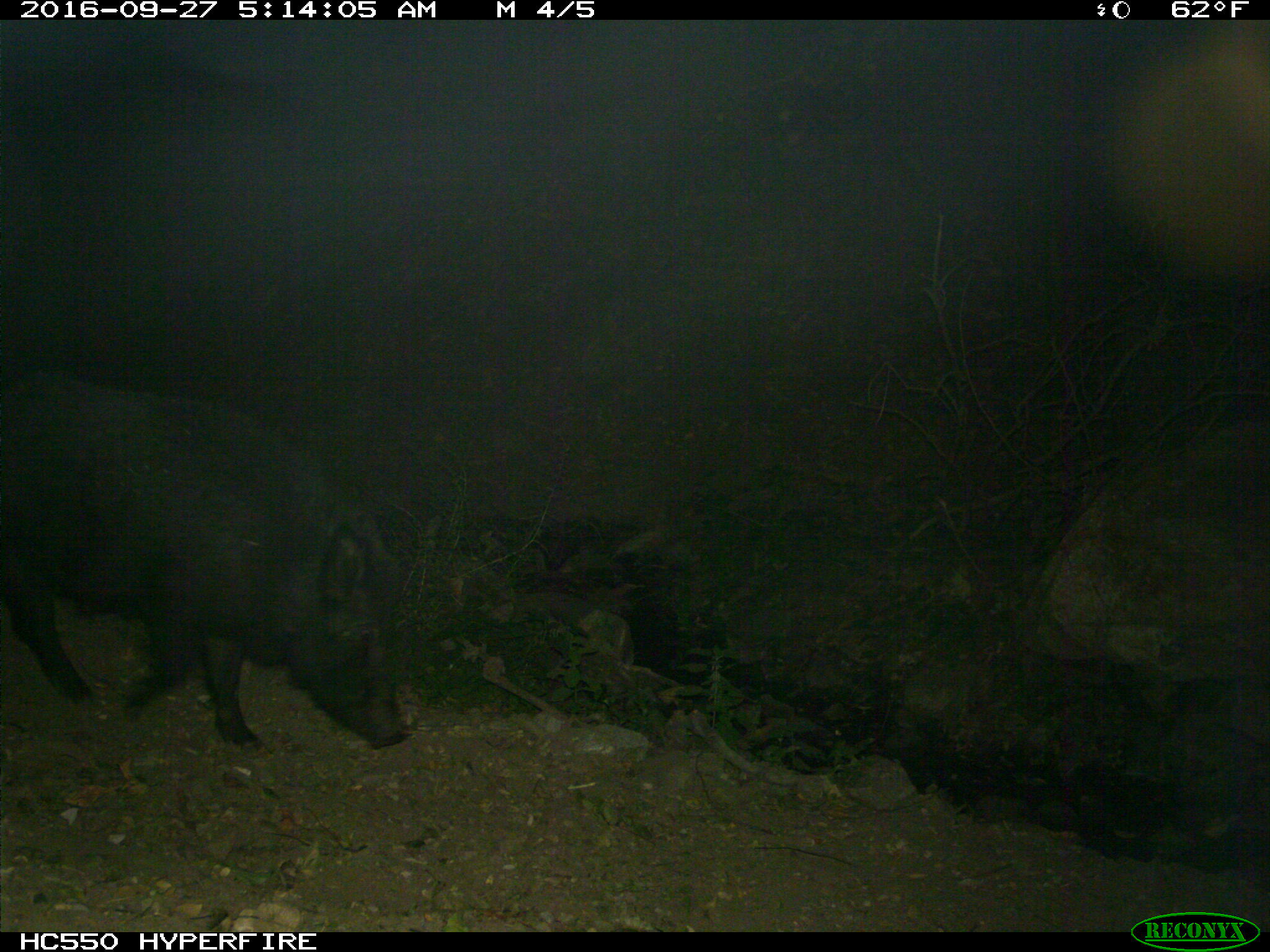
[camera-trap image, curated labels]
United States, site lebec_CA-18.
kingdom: Animalia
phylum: Chordata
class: Mammalia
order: Artiodactyla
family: Suidae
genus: Sus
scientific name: Sus scrofa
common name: wild boar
Sus scrofa (wild boar).